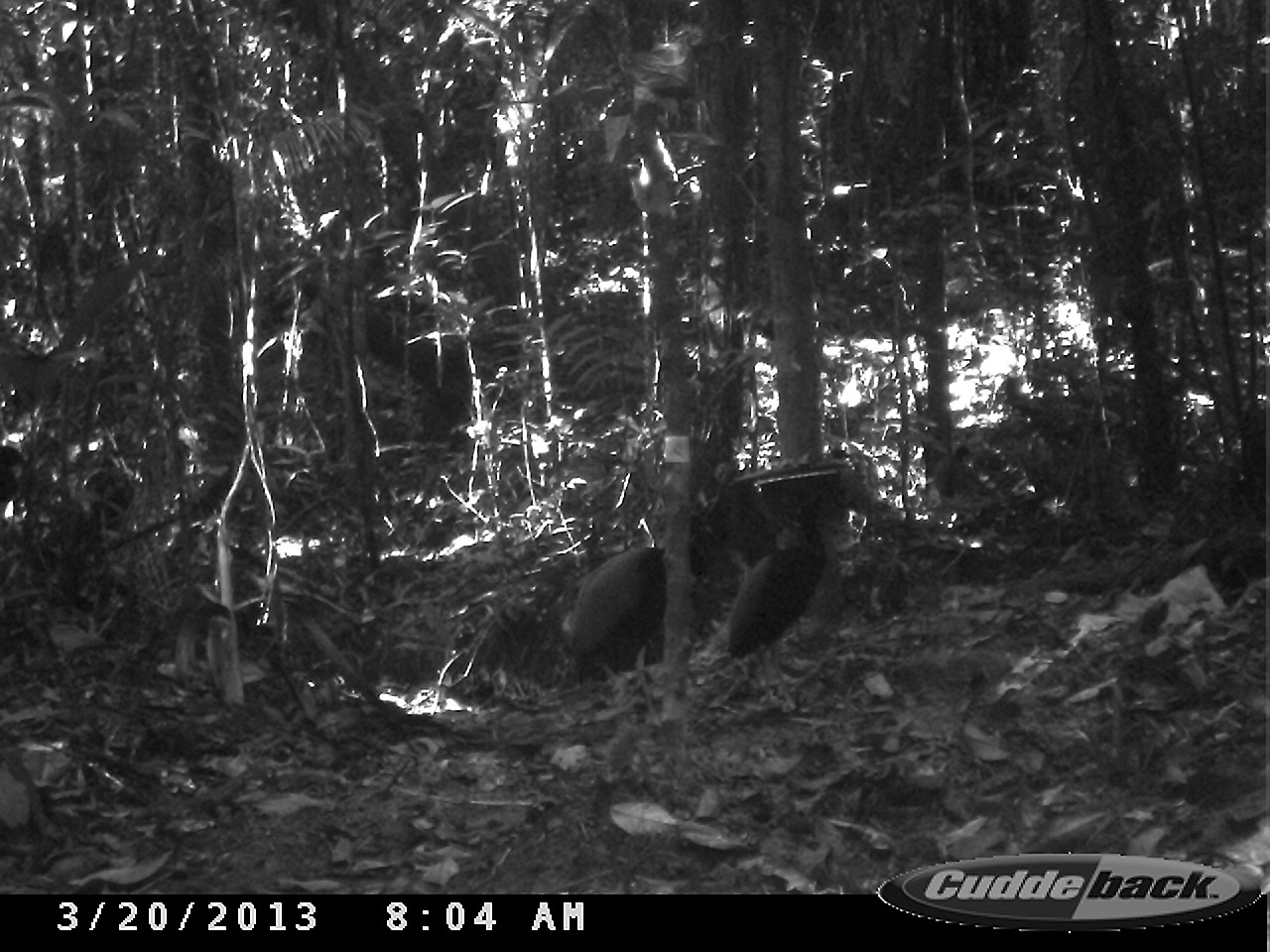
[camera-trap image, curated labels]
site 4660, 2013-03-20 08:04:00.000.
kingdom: Animalia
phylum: Chordata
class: Aves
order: Gruiformes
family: Psophiidae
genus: Psophia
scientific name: Psophia crepitans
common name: gray-winged trumpeter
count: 2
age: adult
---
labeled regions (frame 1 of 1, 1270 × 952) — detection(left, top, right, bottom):
psophia crepitans: detection(714, 491, 835, 712); detection(557, 538, 703, 681)